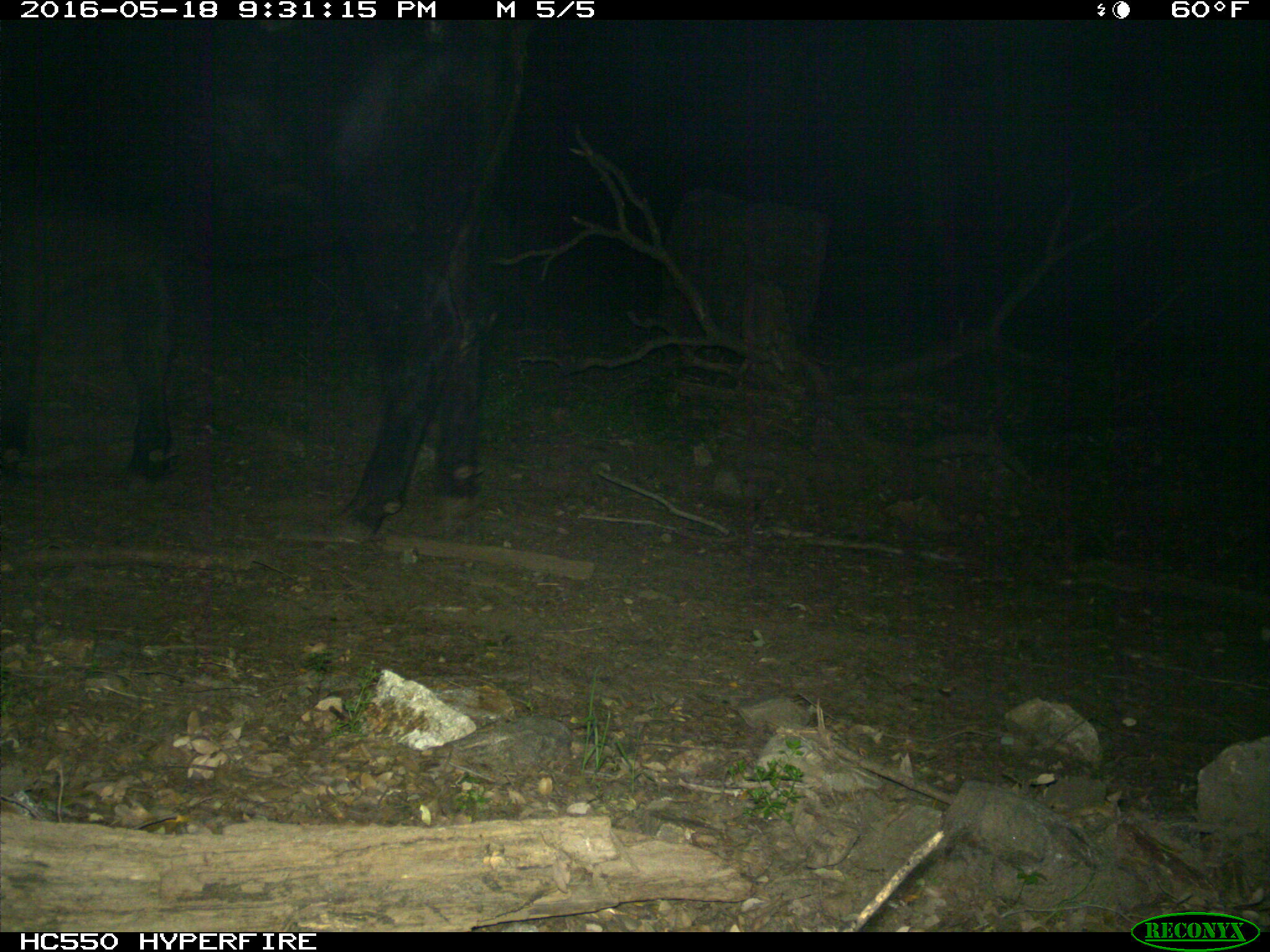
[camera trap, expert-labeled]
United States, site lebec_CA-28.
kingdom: Animalia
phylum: Chordata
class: Mammalia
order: Artiodactyla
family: Bovidae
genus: Bos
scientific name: Bos taurus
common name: domestic cow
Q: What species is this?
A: Bos taurus (domestic cow).